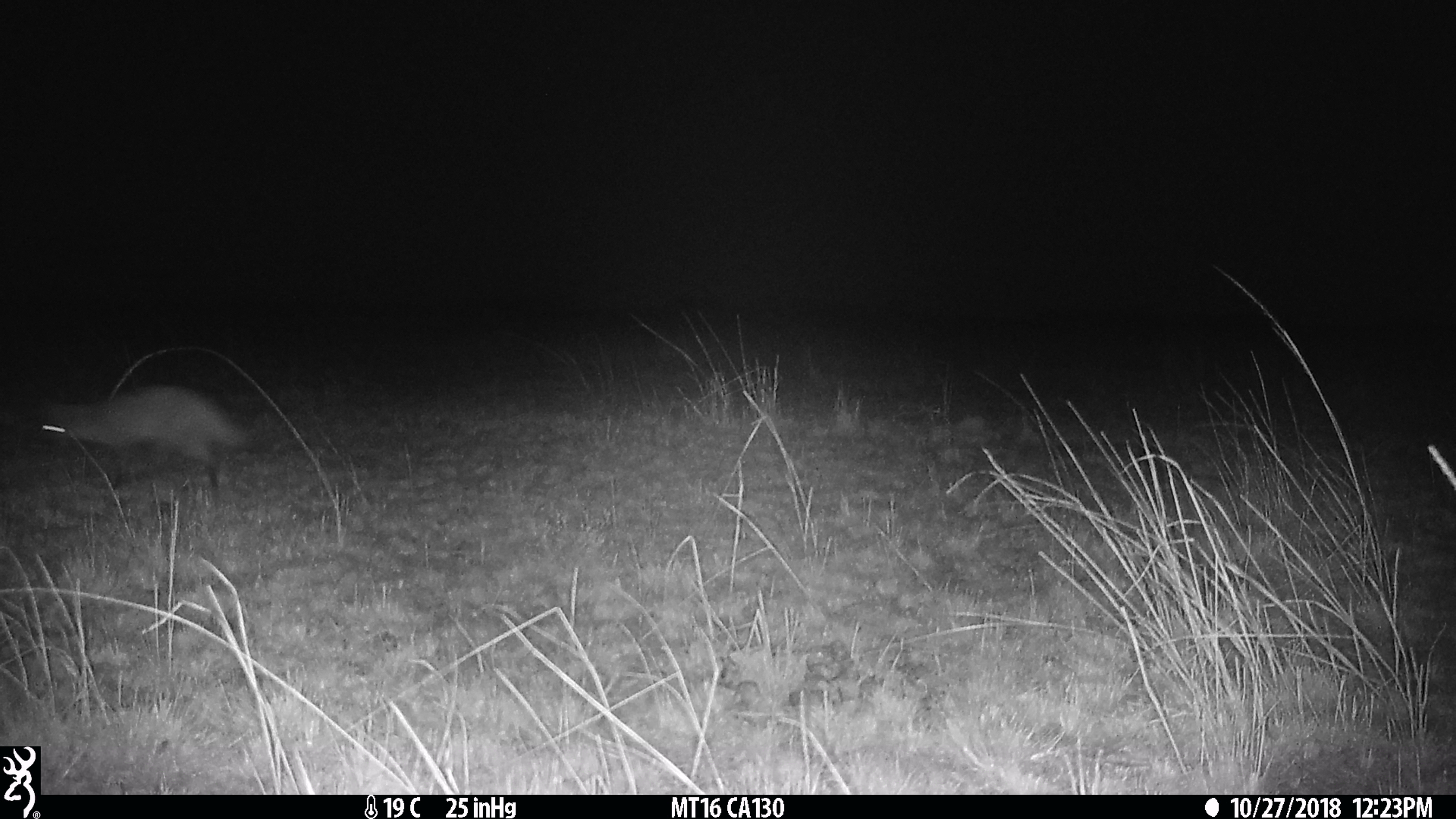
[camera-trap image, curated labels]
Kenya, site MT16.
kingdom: Animalia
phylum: Chordata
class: Mammalia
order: Carnivora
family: Canidae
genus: Otocyon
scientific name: Otocyon megalotis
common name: bat-eared fox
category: bateared fox